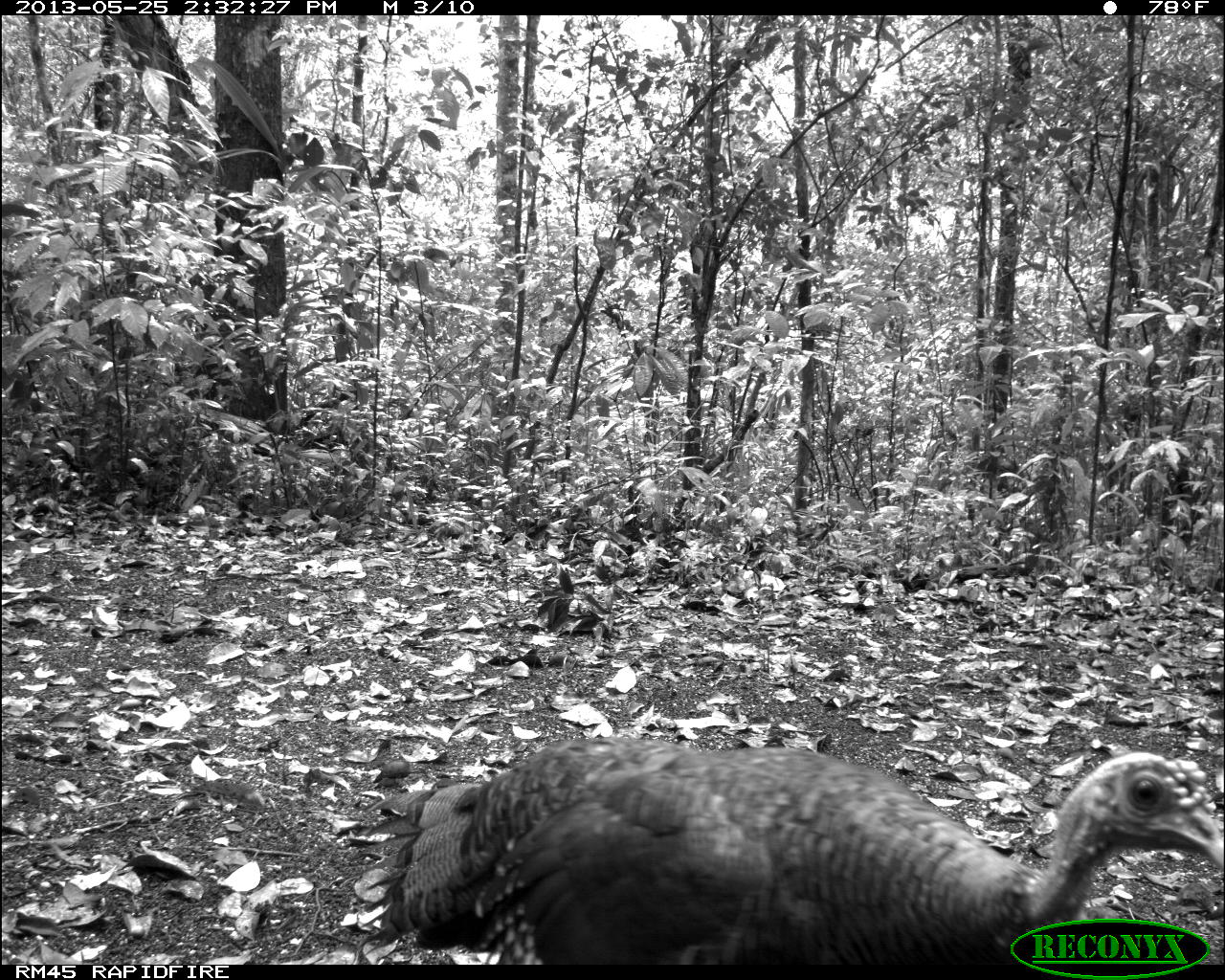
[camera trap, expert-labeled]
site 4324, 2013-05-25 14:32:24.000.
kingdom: Animalia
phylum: Chordata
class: Aves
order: Galliformes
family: Phasianidae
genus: Meleagris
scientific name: Meleagris ocellata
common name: ocellated turkey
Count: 2.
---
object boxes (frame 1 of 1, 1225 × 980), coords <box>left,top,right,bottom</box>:
meleagris ocellata: <box>349,734,1225,963</box>